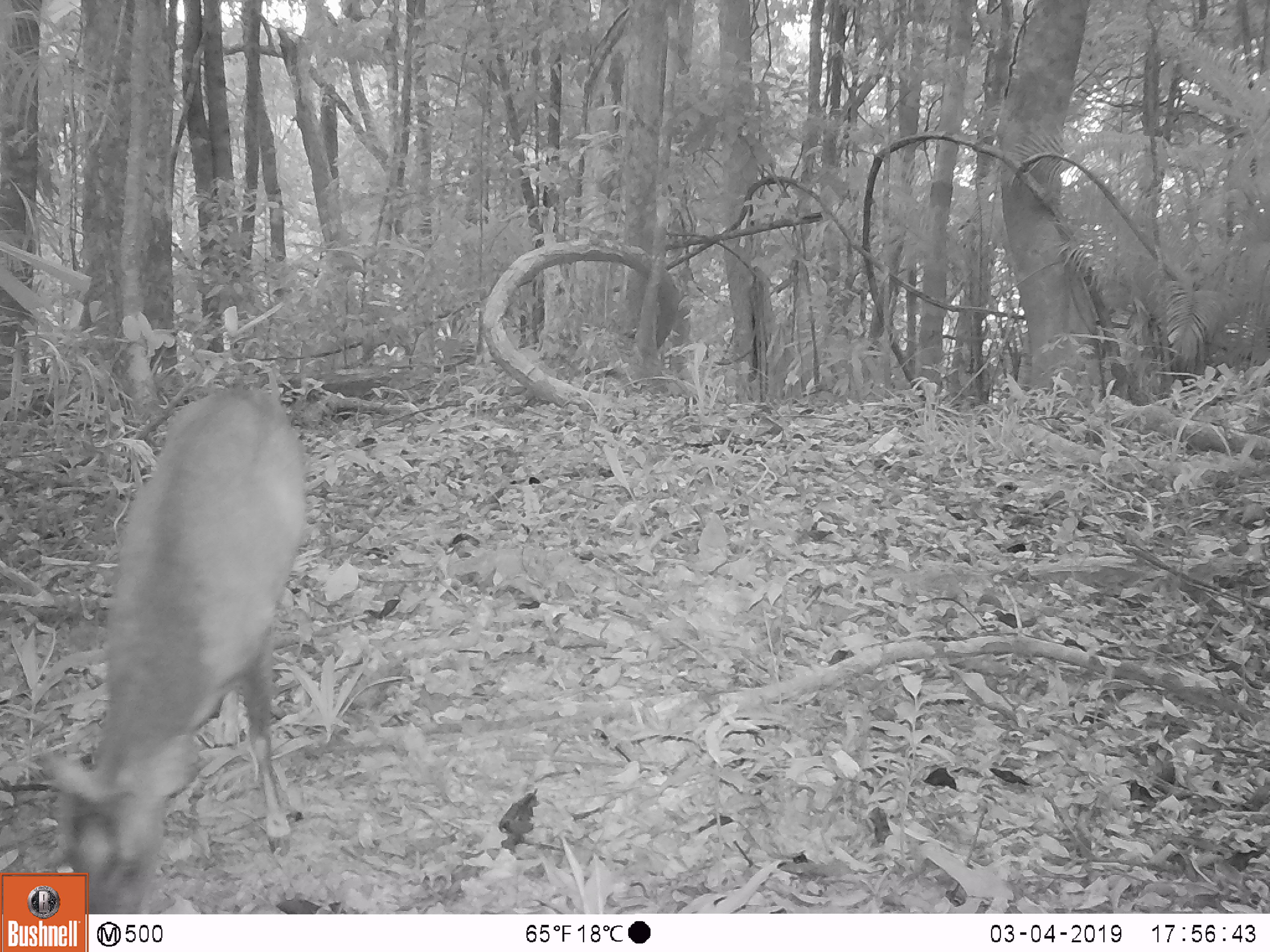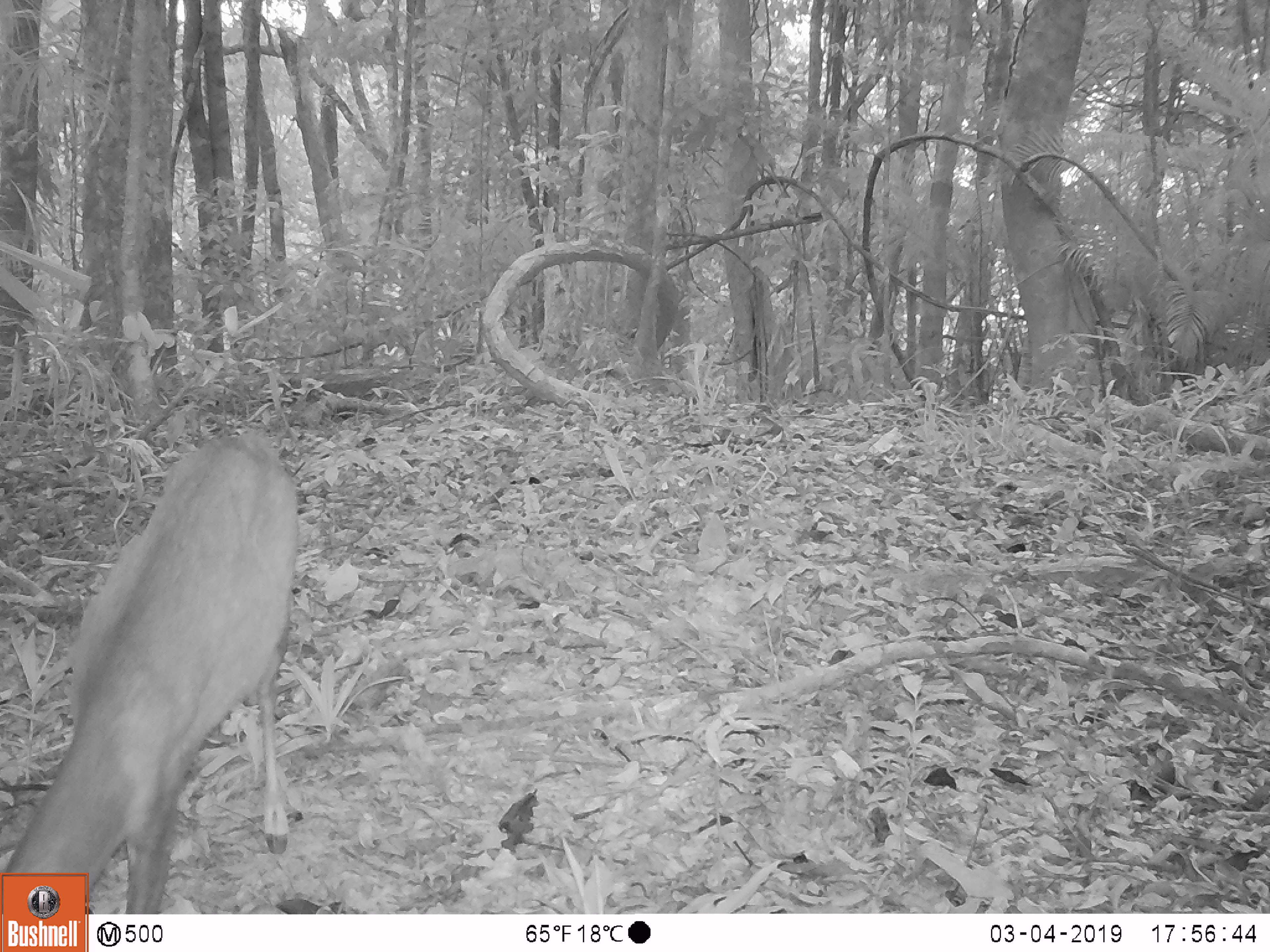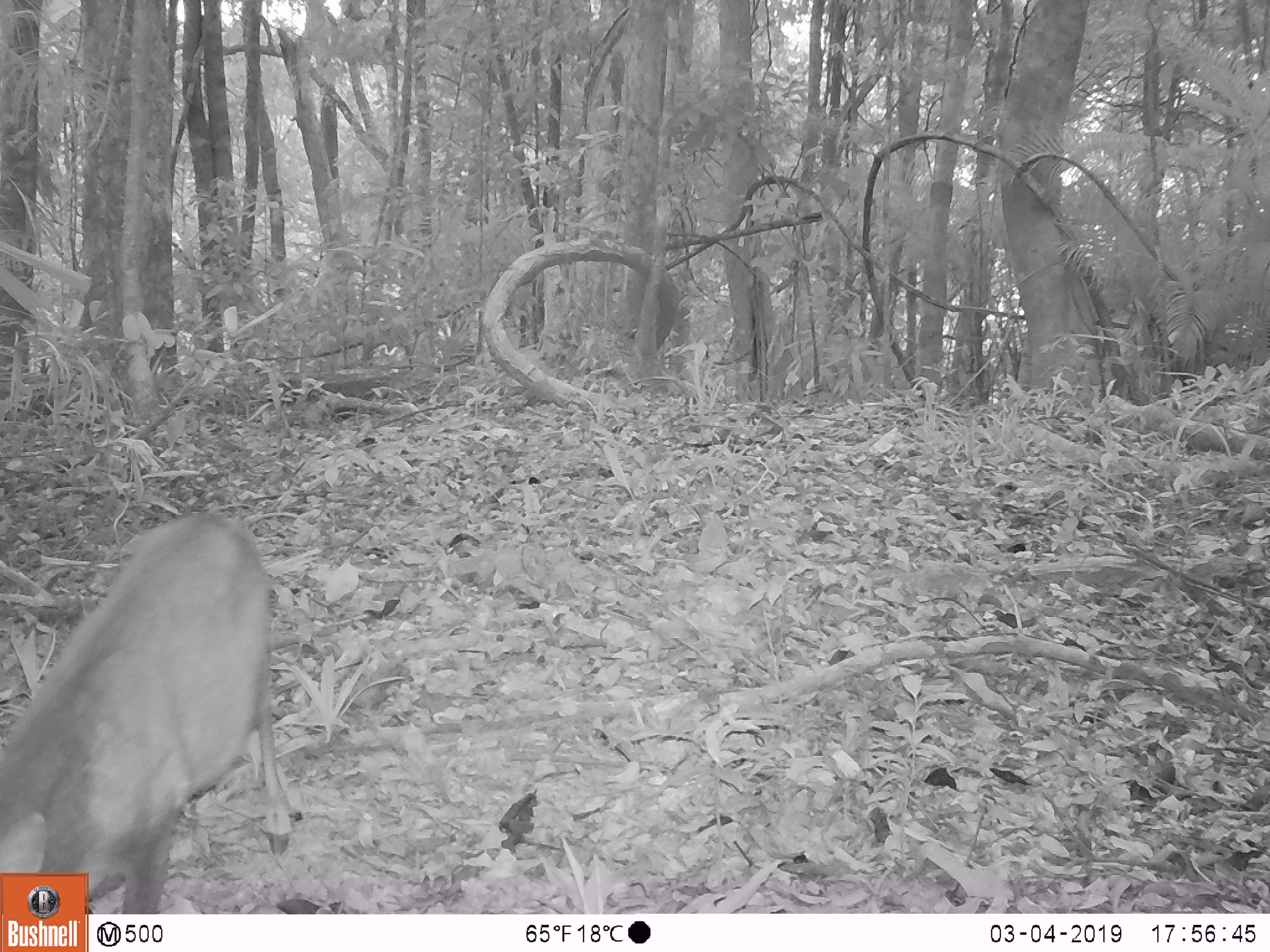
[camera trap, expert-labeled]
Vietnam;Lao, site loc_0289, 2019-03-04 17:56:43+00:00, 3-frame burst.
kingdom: Animalia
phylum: Chordata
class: Mammalia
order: Artiodactyla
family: Cervidae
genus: Muntiacus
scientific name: Muntiacus rooseveltorum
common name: roosevelt's muntjac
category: roosevelts muntjac group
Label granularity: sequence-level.